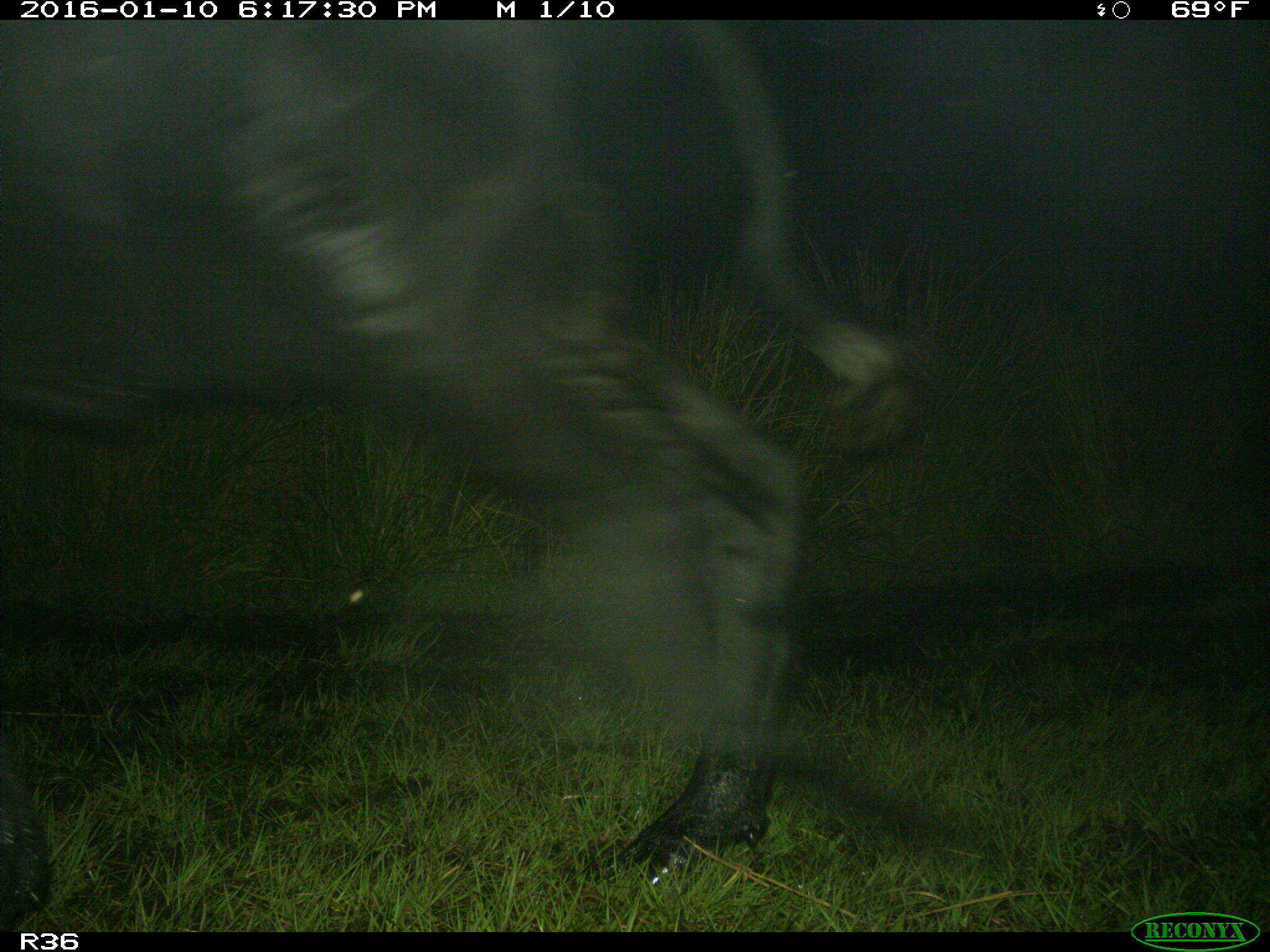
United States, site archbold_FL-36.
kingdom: Animalia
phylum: Chordata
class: Mammalia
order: Artiodactyla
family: Bovidae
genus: Bos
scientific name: Bos taurus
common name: domestic cow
Bos taurus (domestic cow).